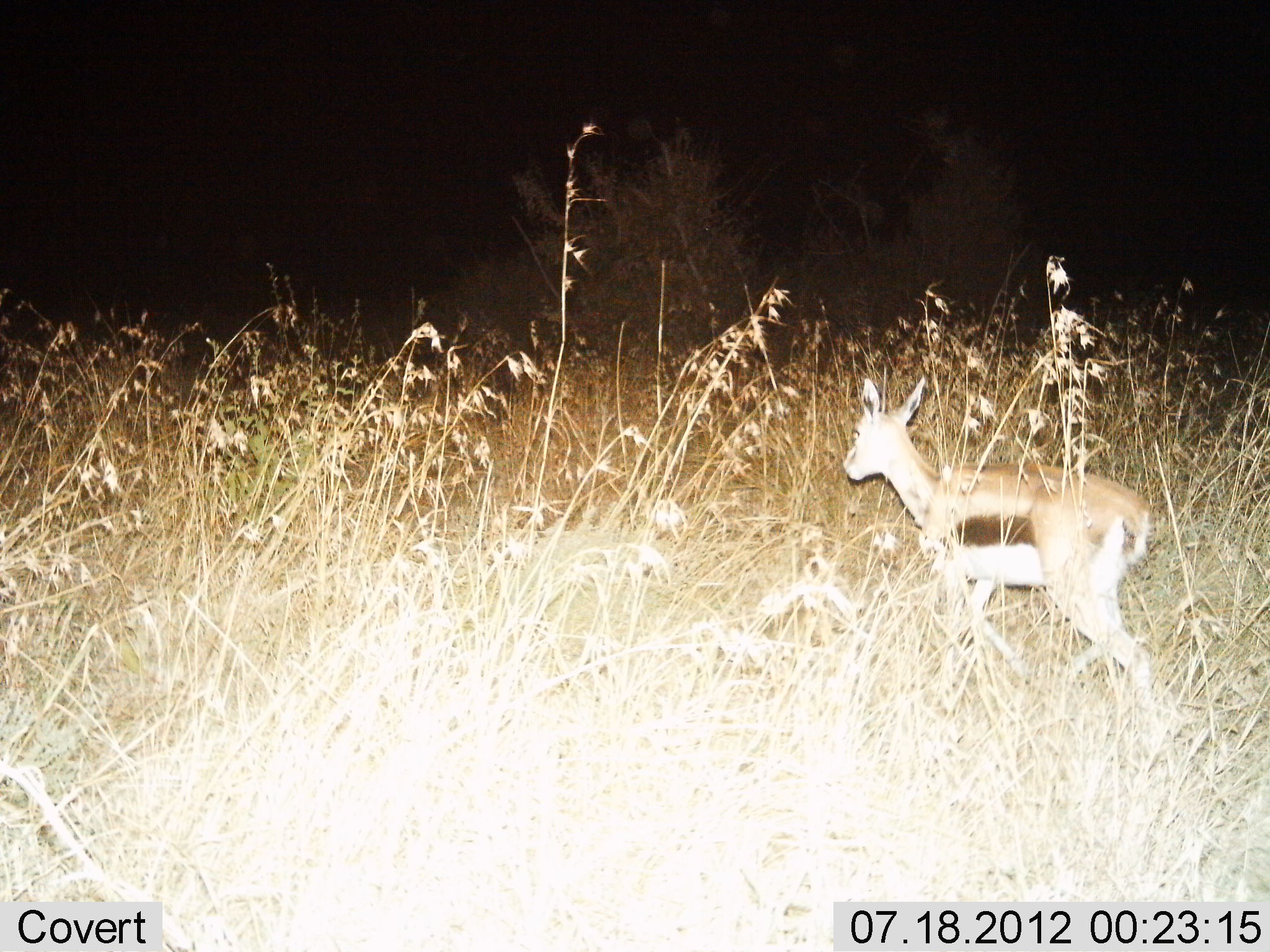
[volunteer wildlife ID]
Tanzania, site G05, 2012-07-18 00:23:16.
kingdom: Animalia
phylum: Chordata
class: Mammalia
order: Artiodactyla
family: Bovidae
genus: Eudorcas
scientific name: Eudorcas thomsonii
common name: thomson's gazelle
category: gazellethomsons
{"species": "gazellethomsons (thomson's gazelle) (Eudorcas thomsonii)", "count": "1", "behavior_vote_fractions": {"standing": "20%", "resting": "0%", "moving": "80%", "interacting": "0%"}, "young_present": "0%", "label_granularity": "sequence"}